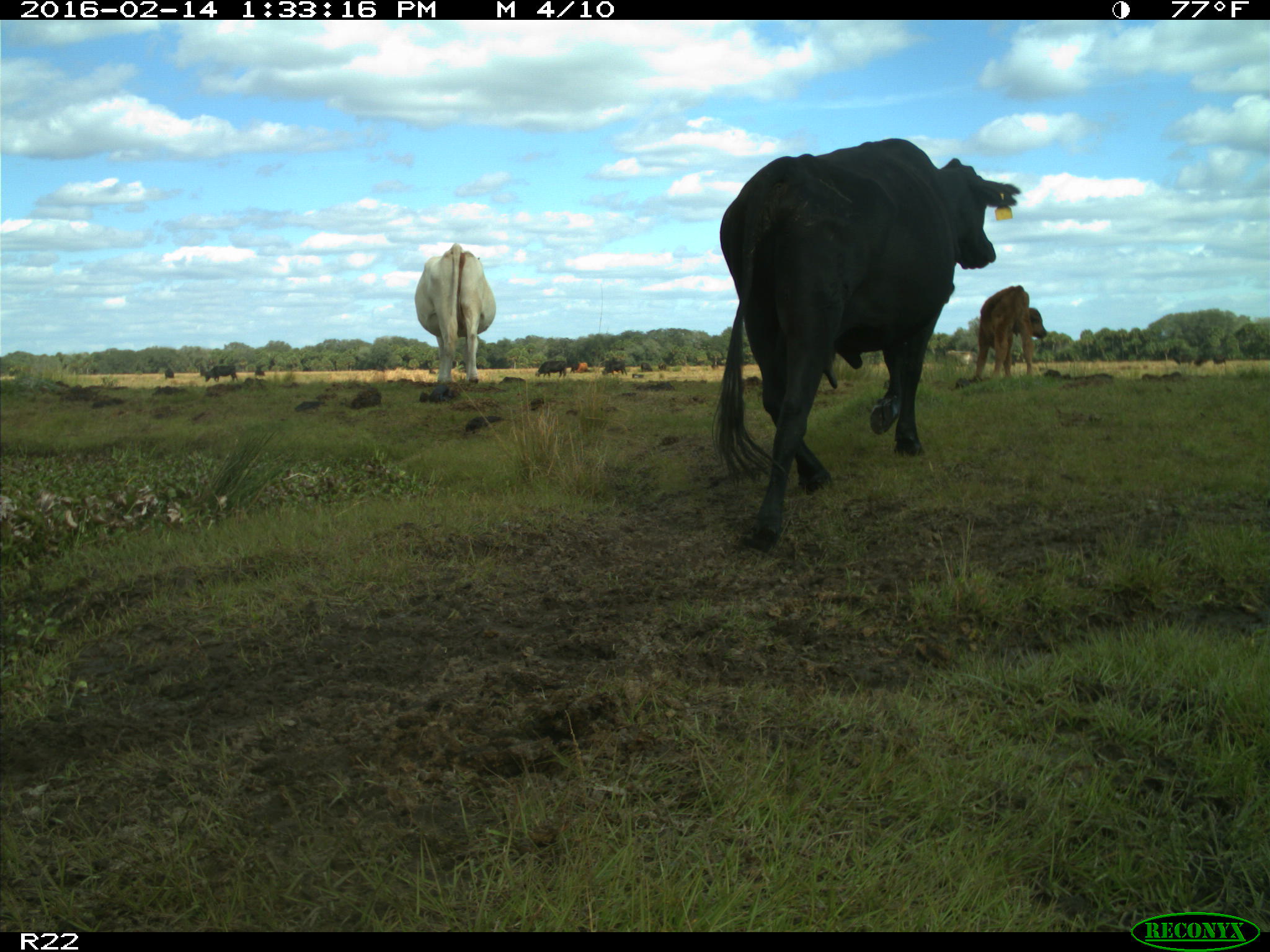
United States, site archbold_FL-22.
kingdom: Animalia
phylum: Chordata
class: Mammalia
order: Artiodactyla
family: Bovidae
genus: Bos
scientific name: Bos taurus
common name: domestic cow